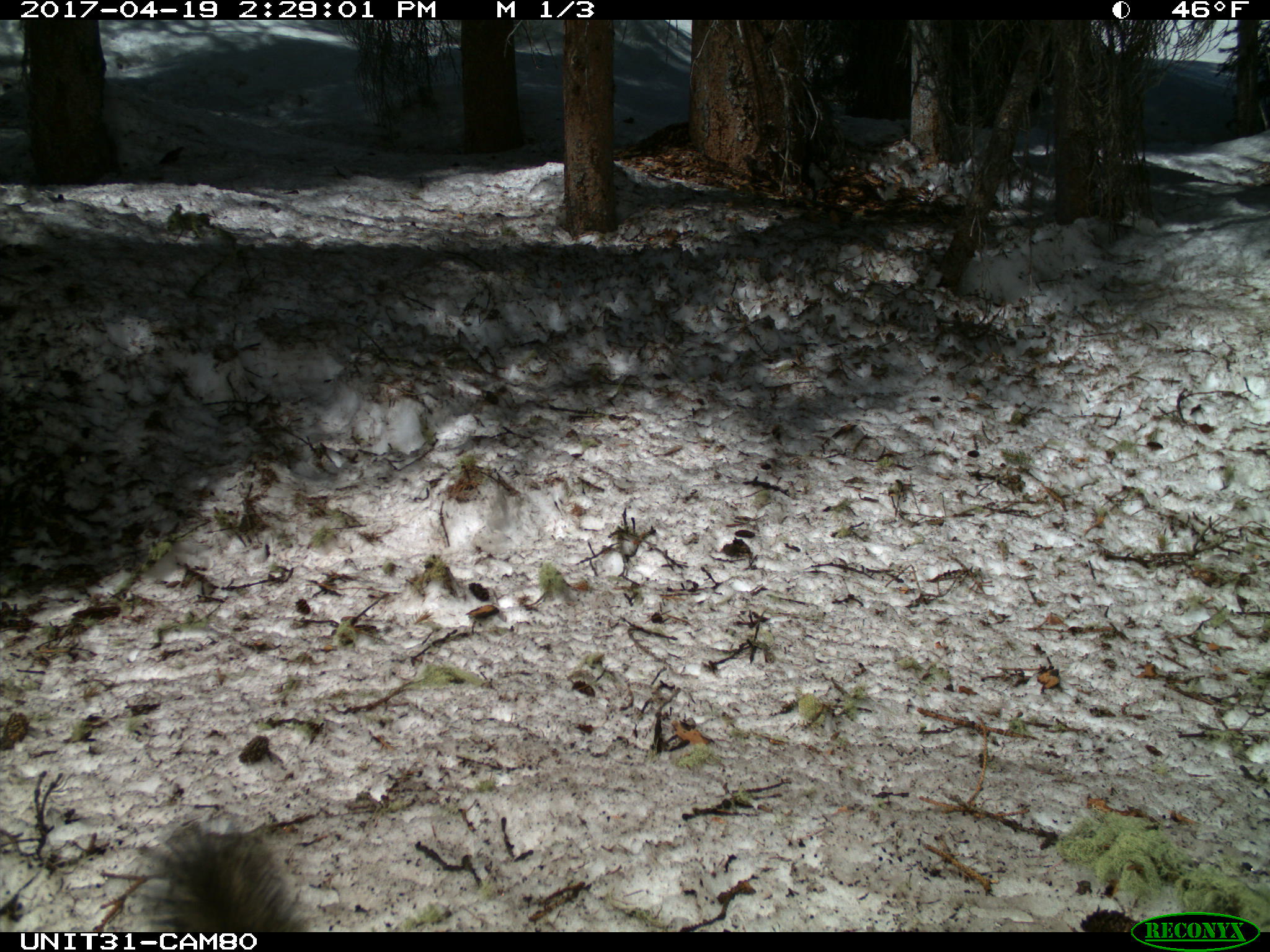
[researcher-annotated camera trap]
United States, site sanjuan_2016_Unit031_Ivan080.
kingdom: Animalia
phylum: Chordata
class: Mammalia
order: Rodentia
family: Sciuridae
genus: Tamiasciurus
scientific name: Tamiasciurus hudsonicus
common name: american red squirrel